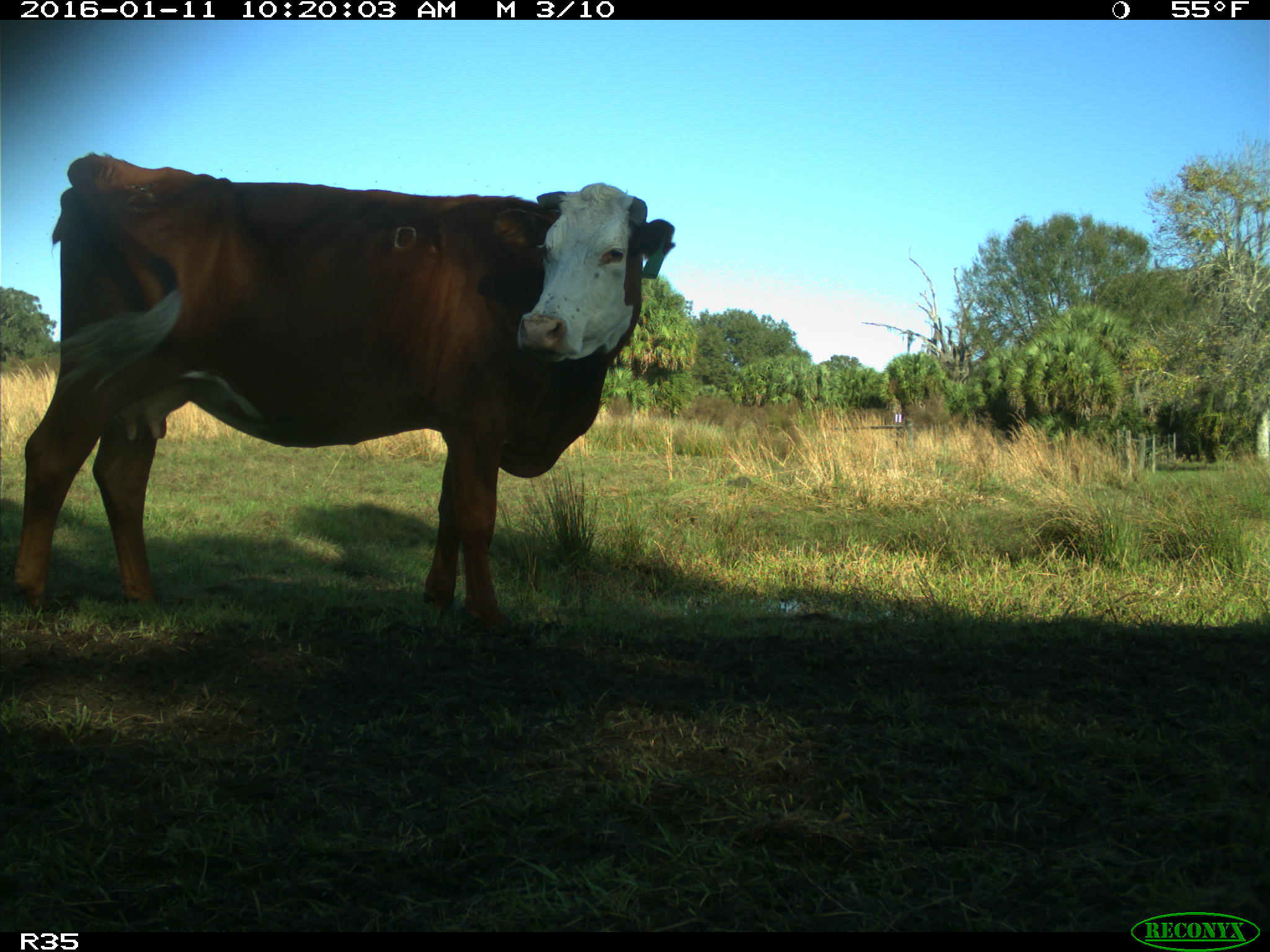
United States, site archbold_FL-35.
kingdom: Animalia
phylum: Chordata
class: Mammalia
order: Artiodactyla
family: Bovidae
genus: Bos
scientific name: Bos taurus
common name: domestic cow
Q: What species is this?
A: Bos taurus (domestic cow).